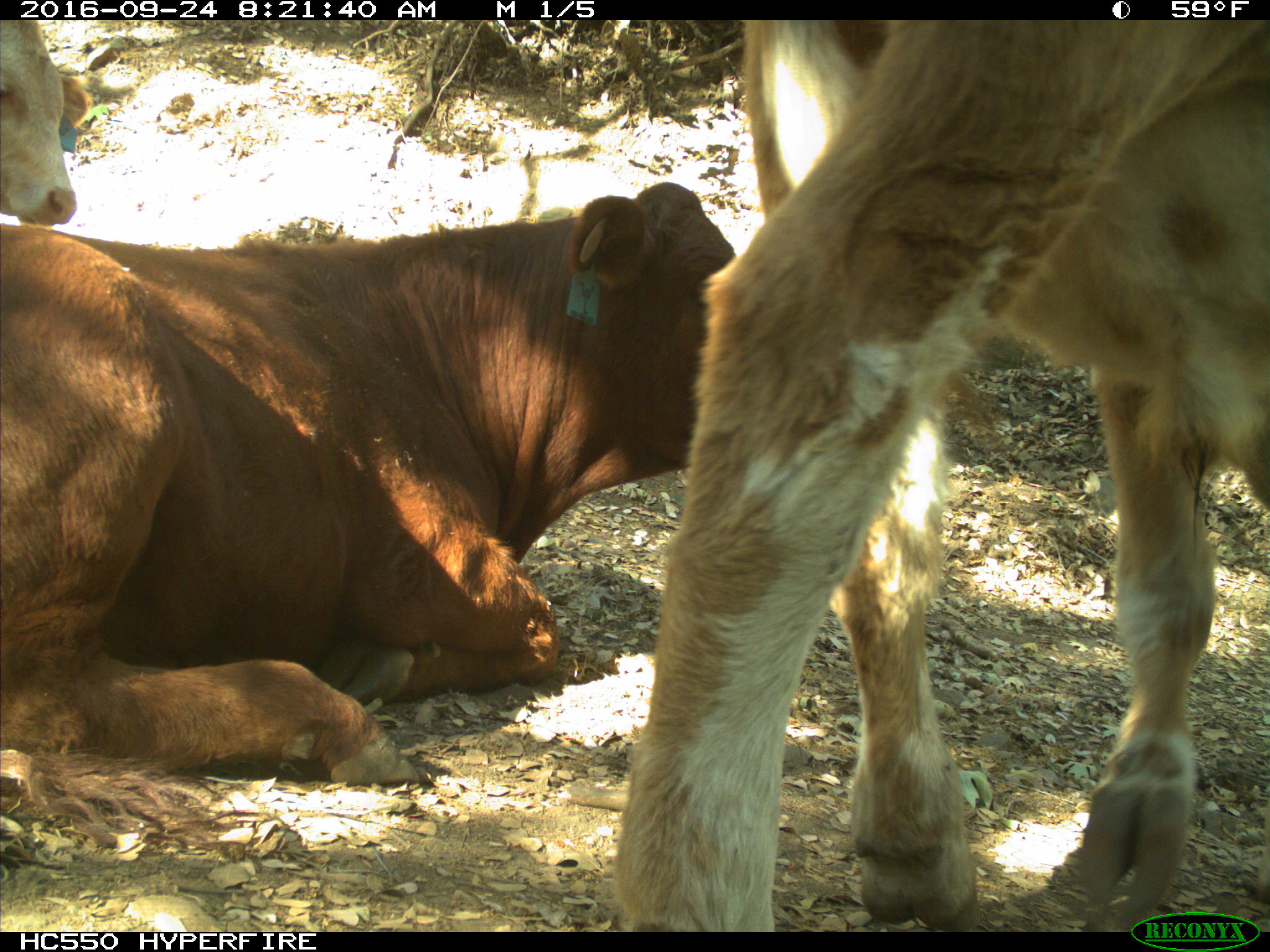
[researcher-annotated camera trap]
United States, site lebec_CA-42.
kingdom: Animalia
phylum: Chordata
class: Mammalia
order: Artiodactyla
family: Bovidae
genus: Bos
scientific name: Bos taurus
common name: domestic cow